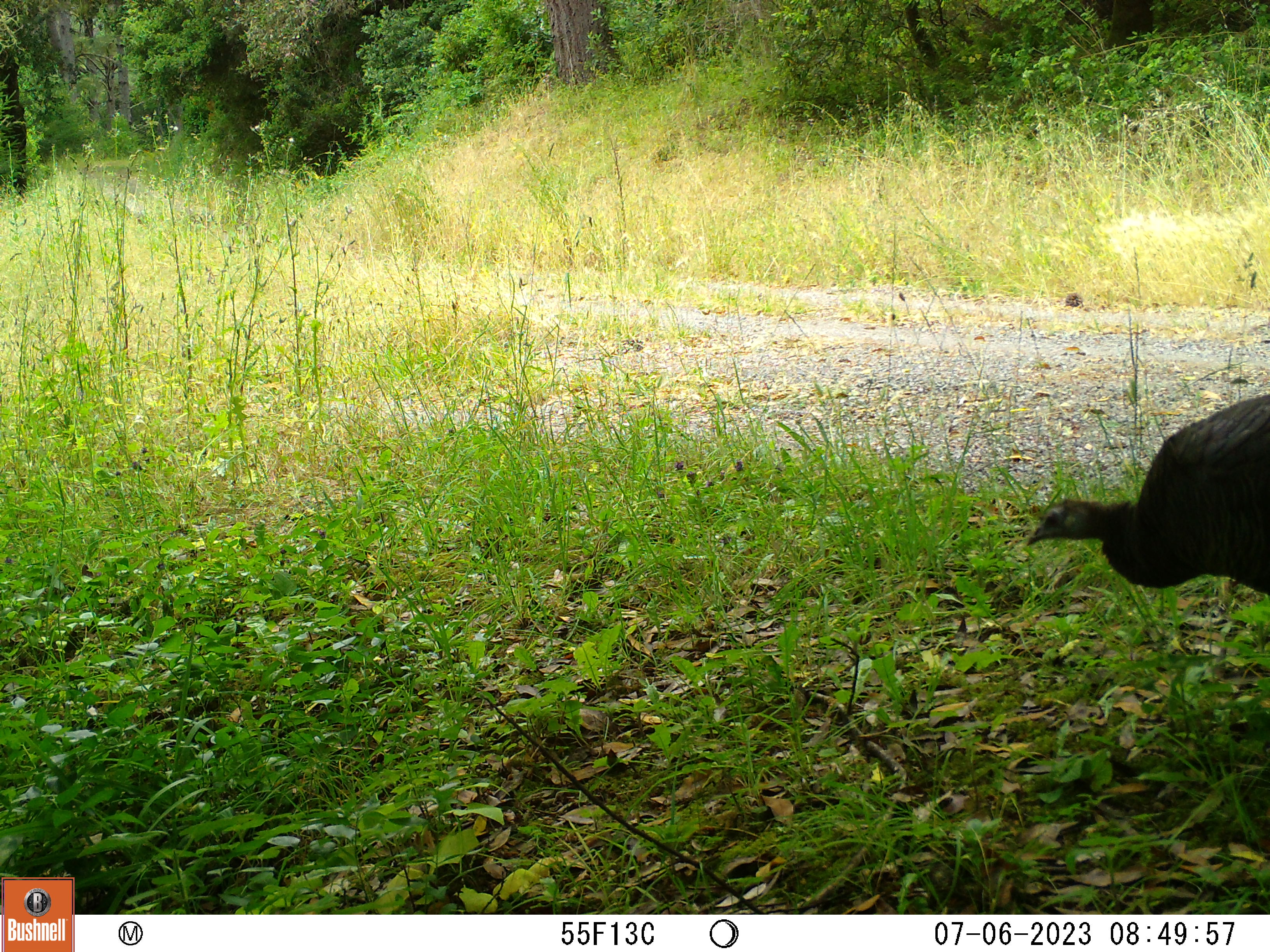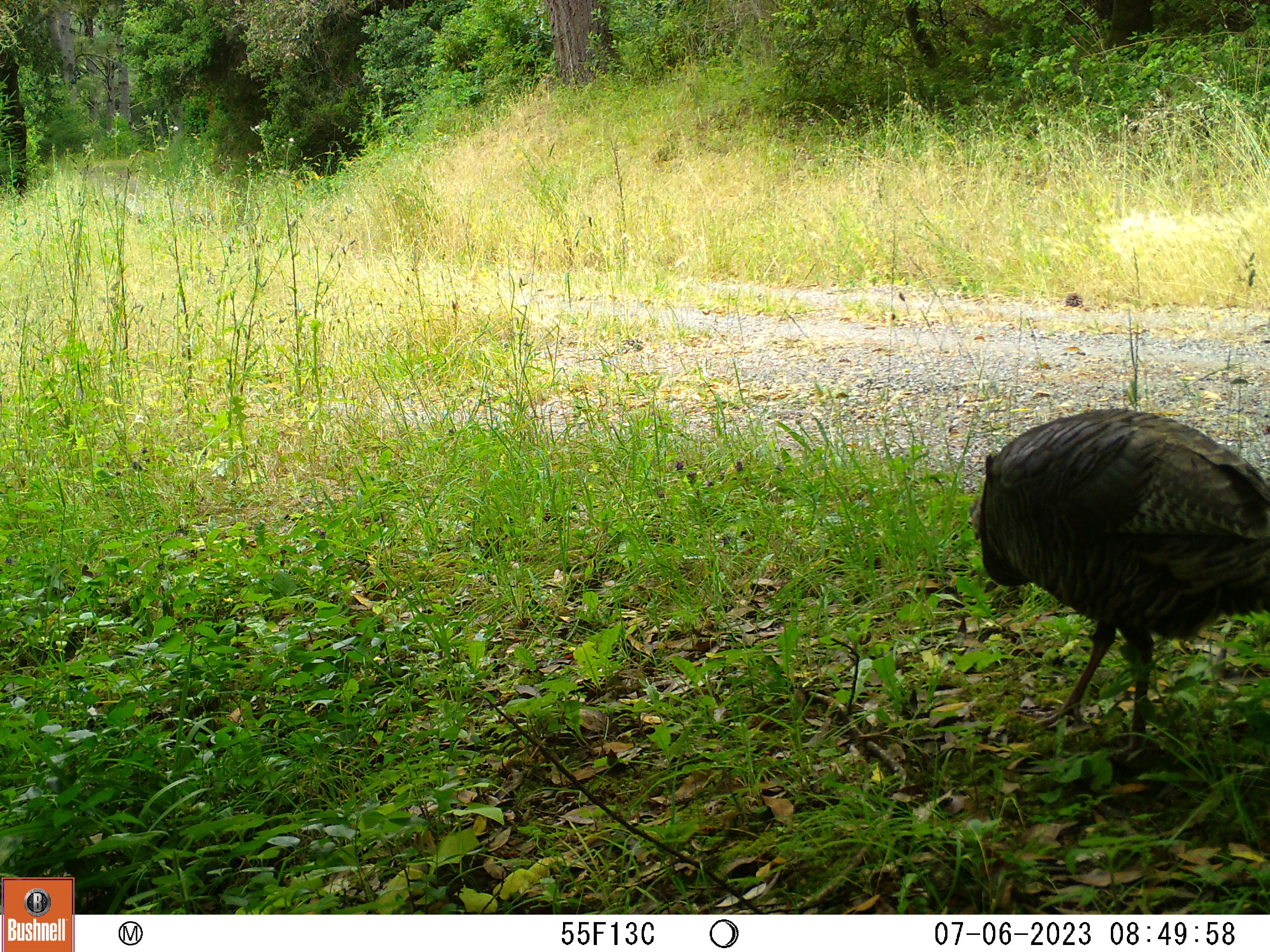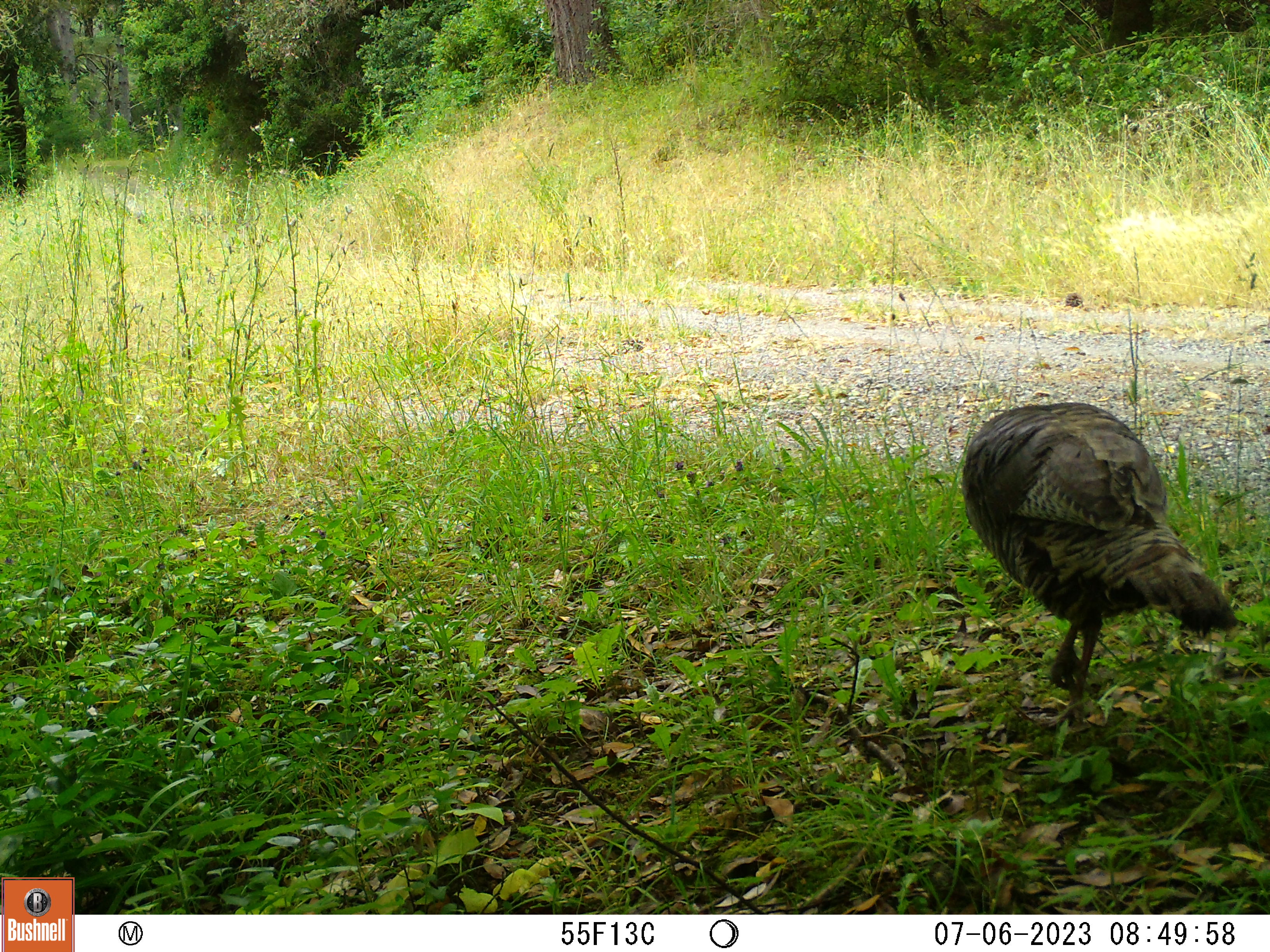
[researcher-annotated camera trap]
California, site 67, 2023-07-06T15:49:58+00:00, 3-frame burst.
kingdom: Animalia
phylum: Chordata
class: Aves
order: Galliformes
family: Phasianidae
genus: Meleagris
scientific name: Meleagris gallopavo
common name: turkey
Turkey (Meleagris gallopavo).